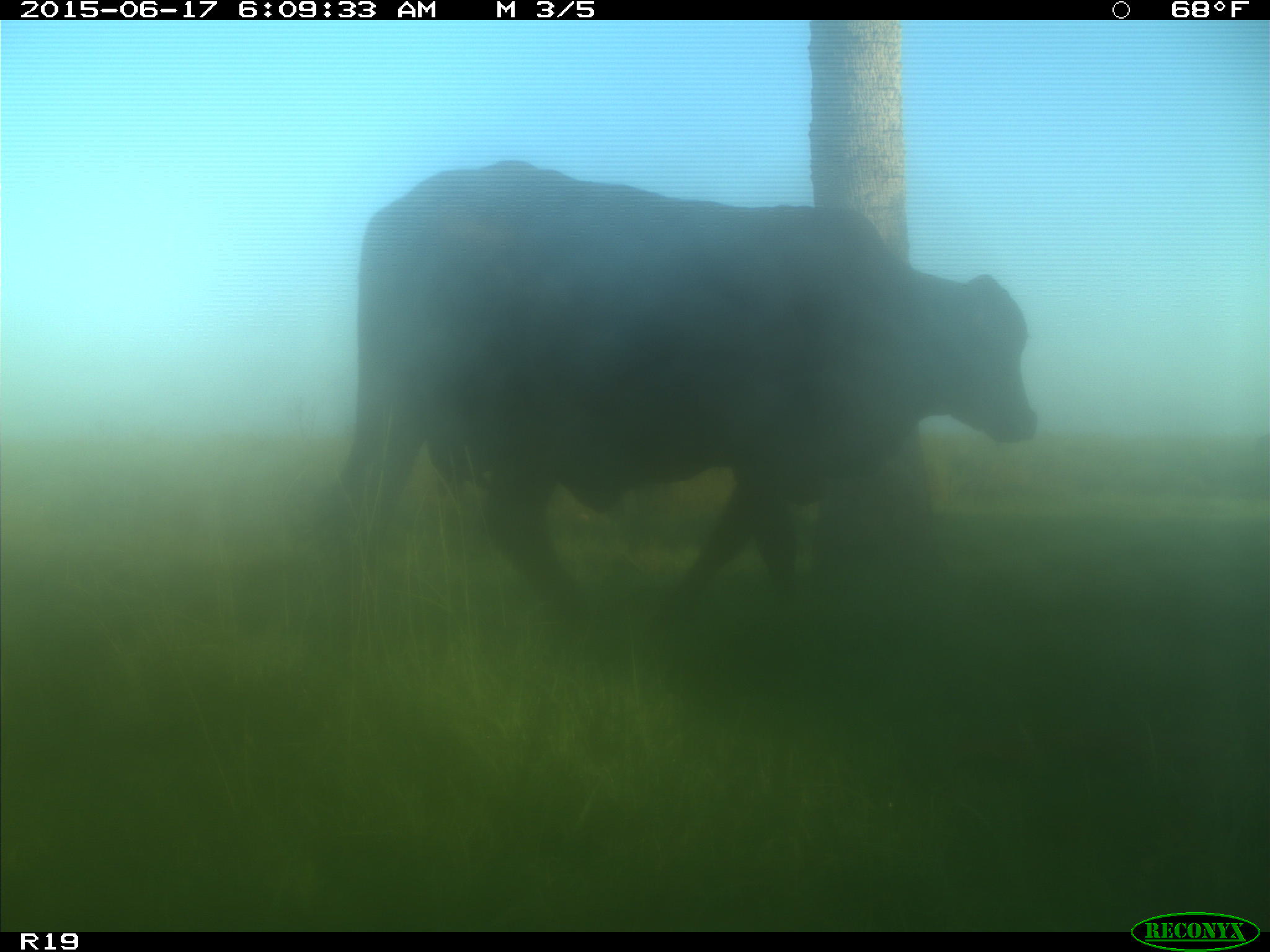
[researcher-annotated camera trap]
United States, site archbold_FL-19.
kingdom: Animalia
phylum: Chordata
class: Mammalia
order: Artiodactyla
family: Bovidae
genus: Bos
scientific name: Bos taurus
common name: domestic cow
Bos taurus (domestic cow).